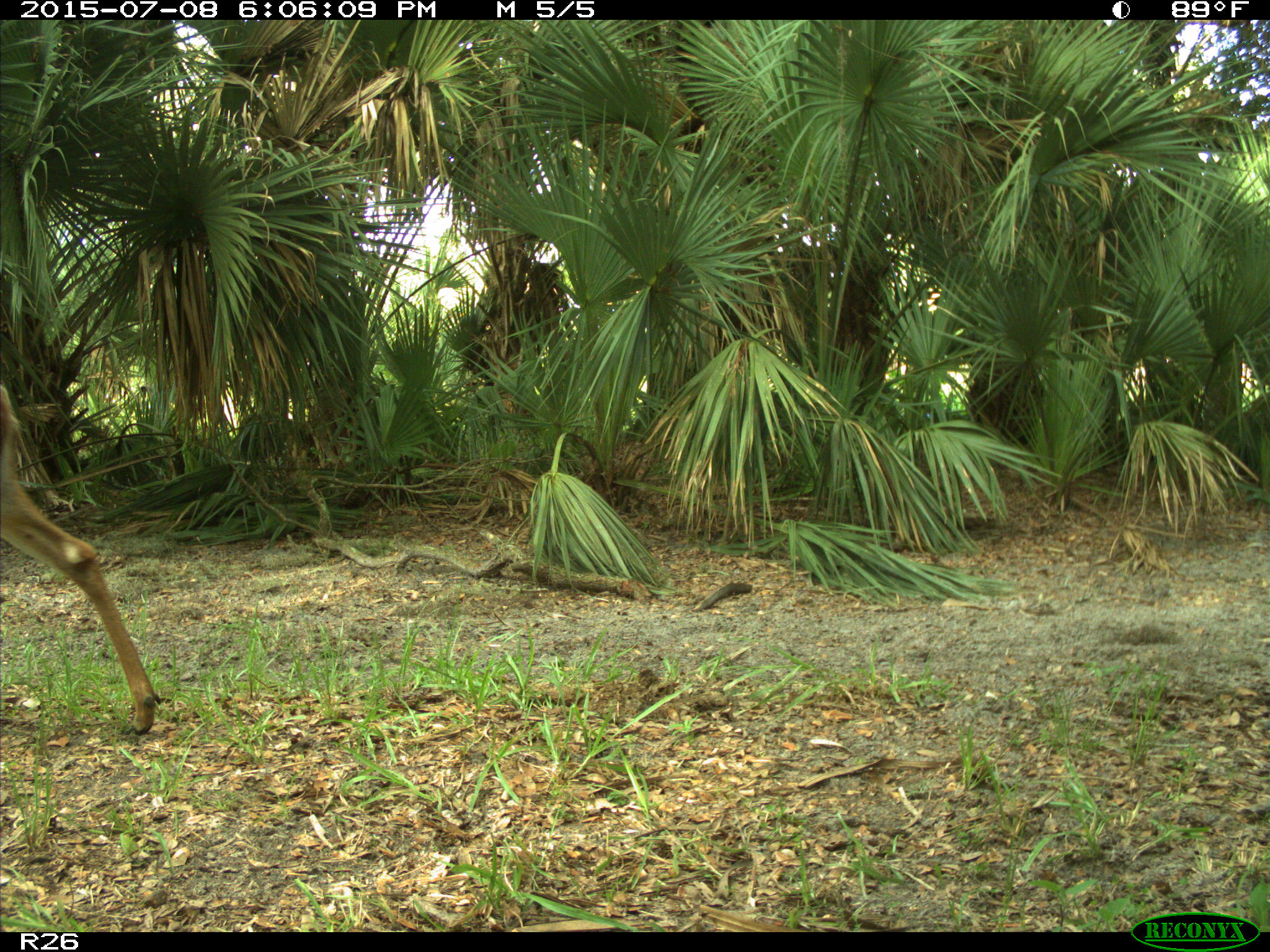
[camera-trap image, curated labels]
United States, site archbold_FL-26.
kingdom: Animalia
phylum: Chordata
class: Mammalia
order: Artiodactyla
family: Cervidae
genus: Odocoileus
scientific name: Odocoileus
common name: deer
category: unidentified deer